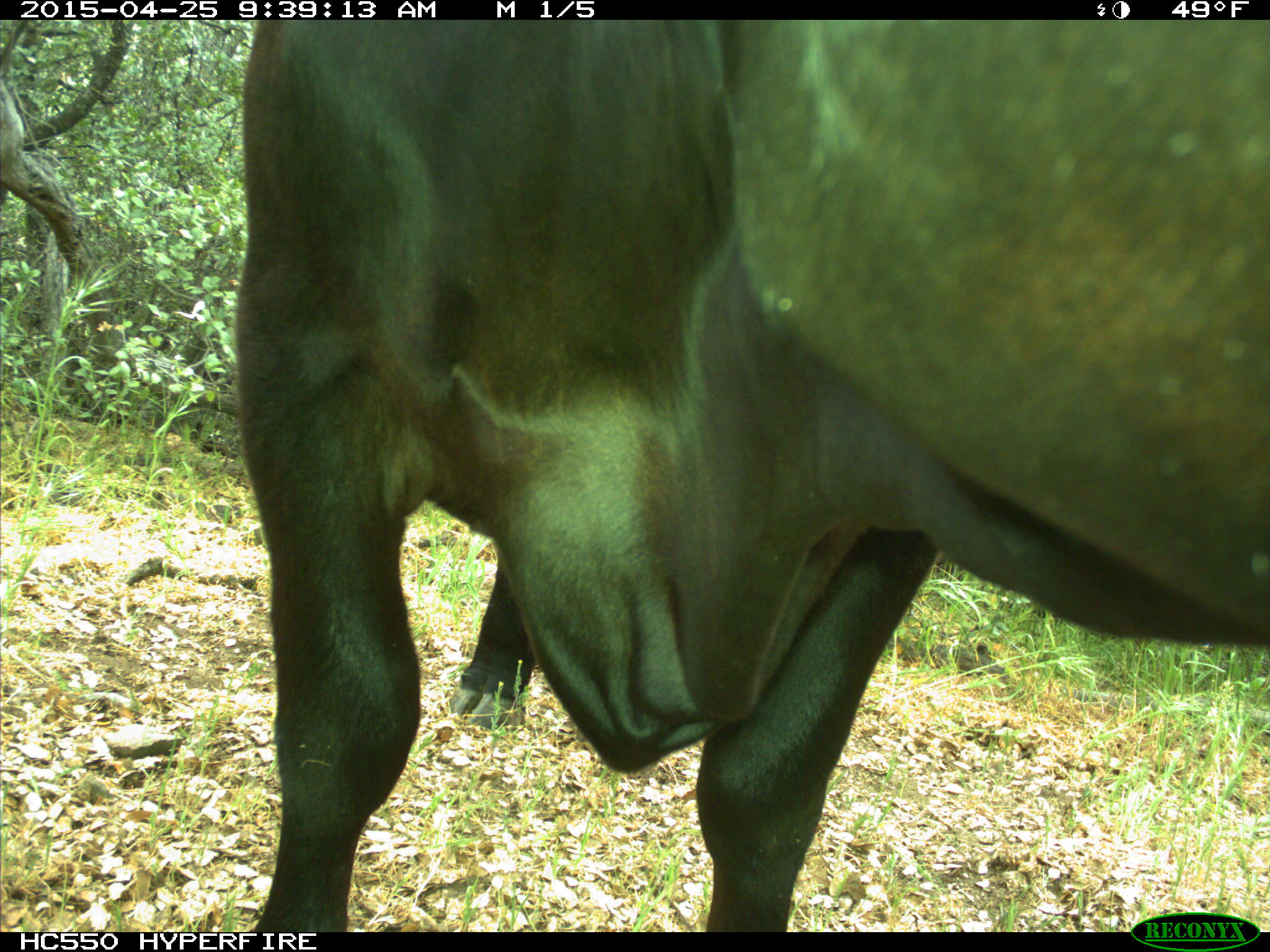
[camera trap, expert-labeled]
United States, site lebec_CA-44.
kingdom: Animalia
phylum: Chordata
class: Mammalia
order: Artiodactyla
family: Suidae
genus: Sus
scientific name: Sus scrofa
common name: wild boar